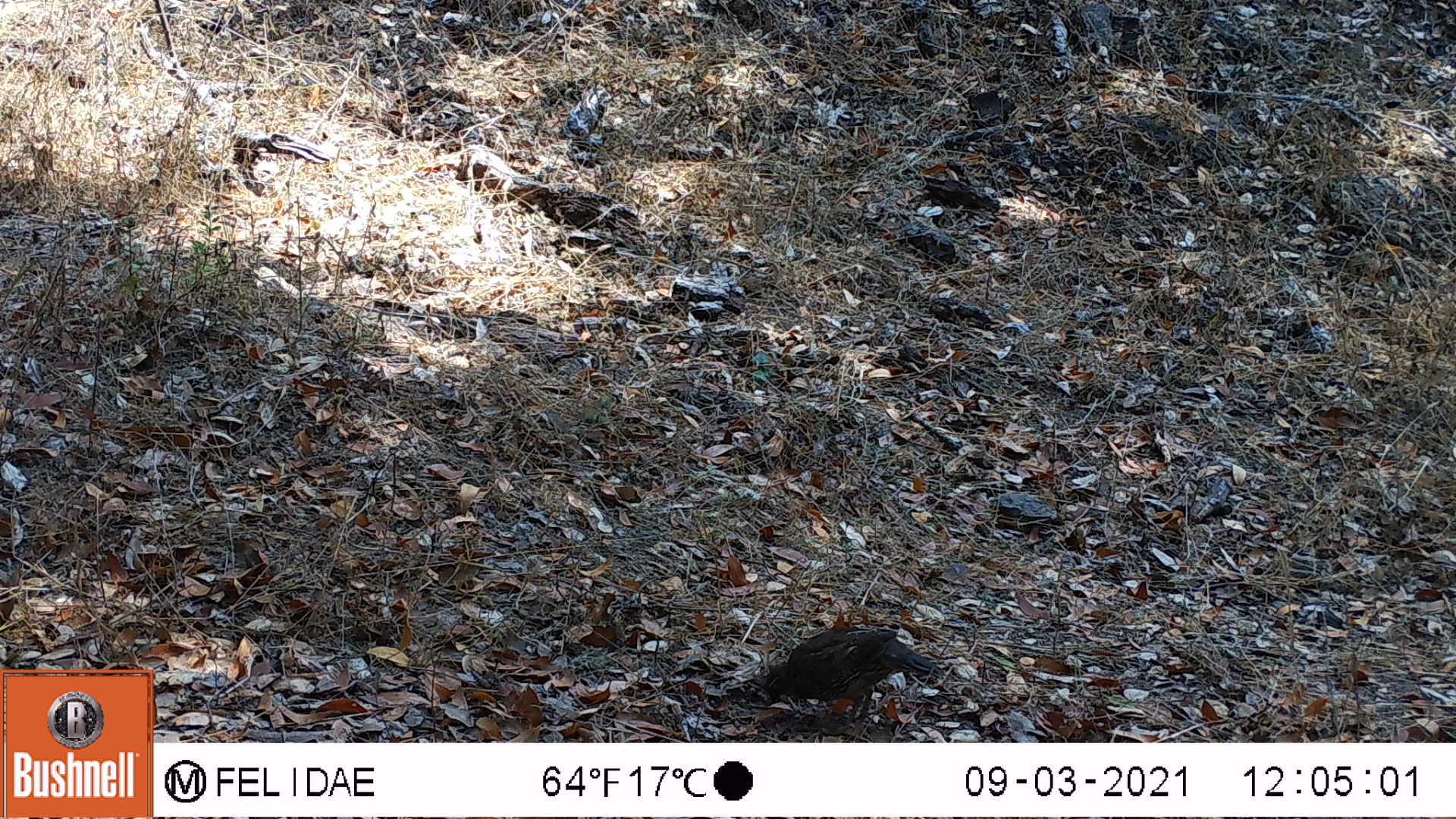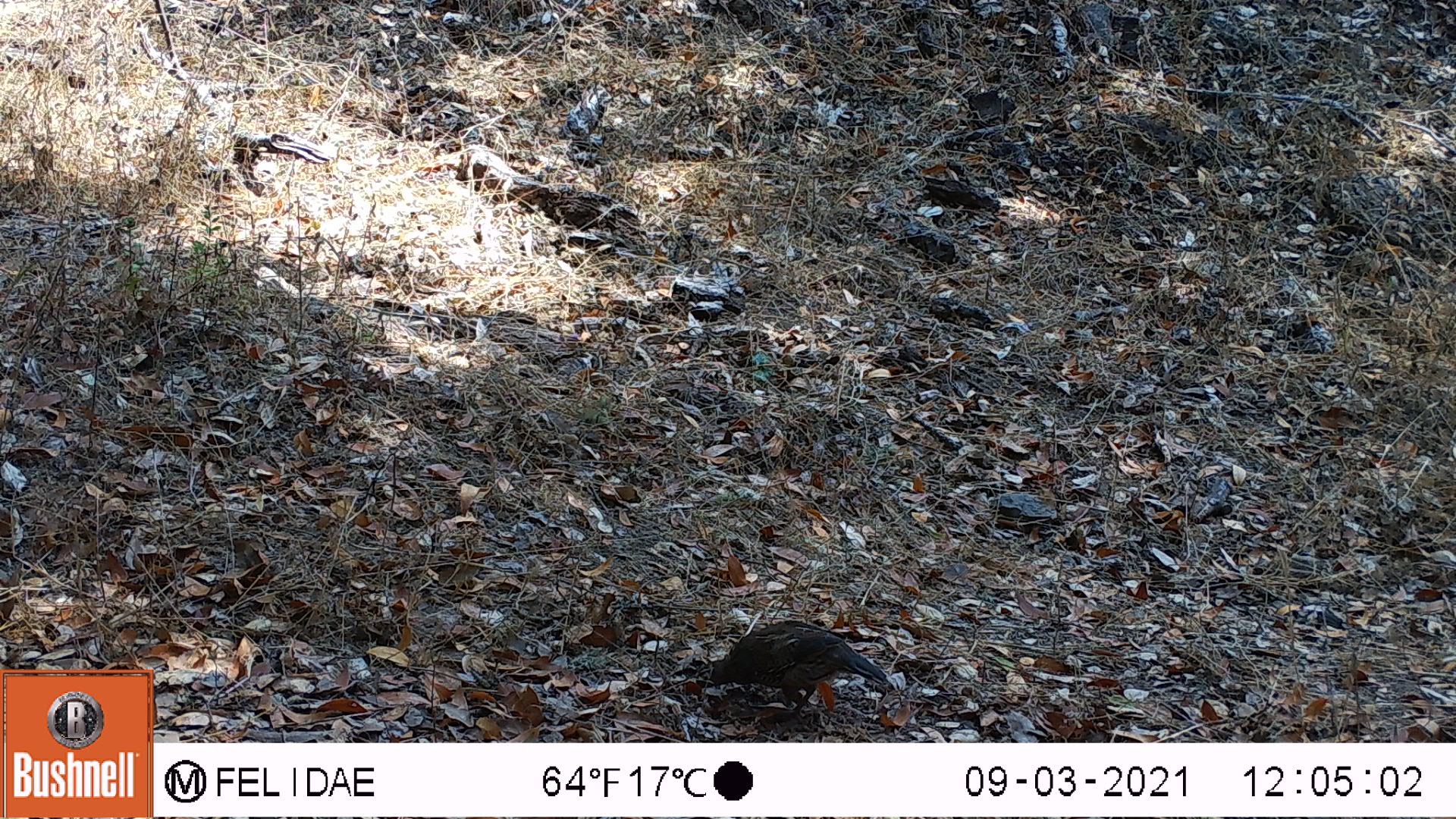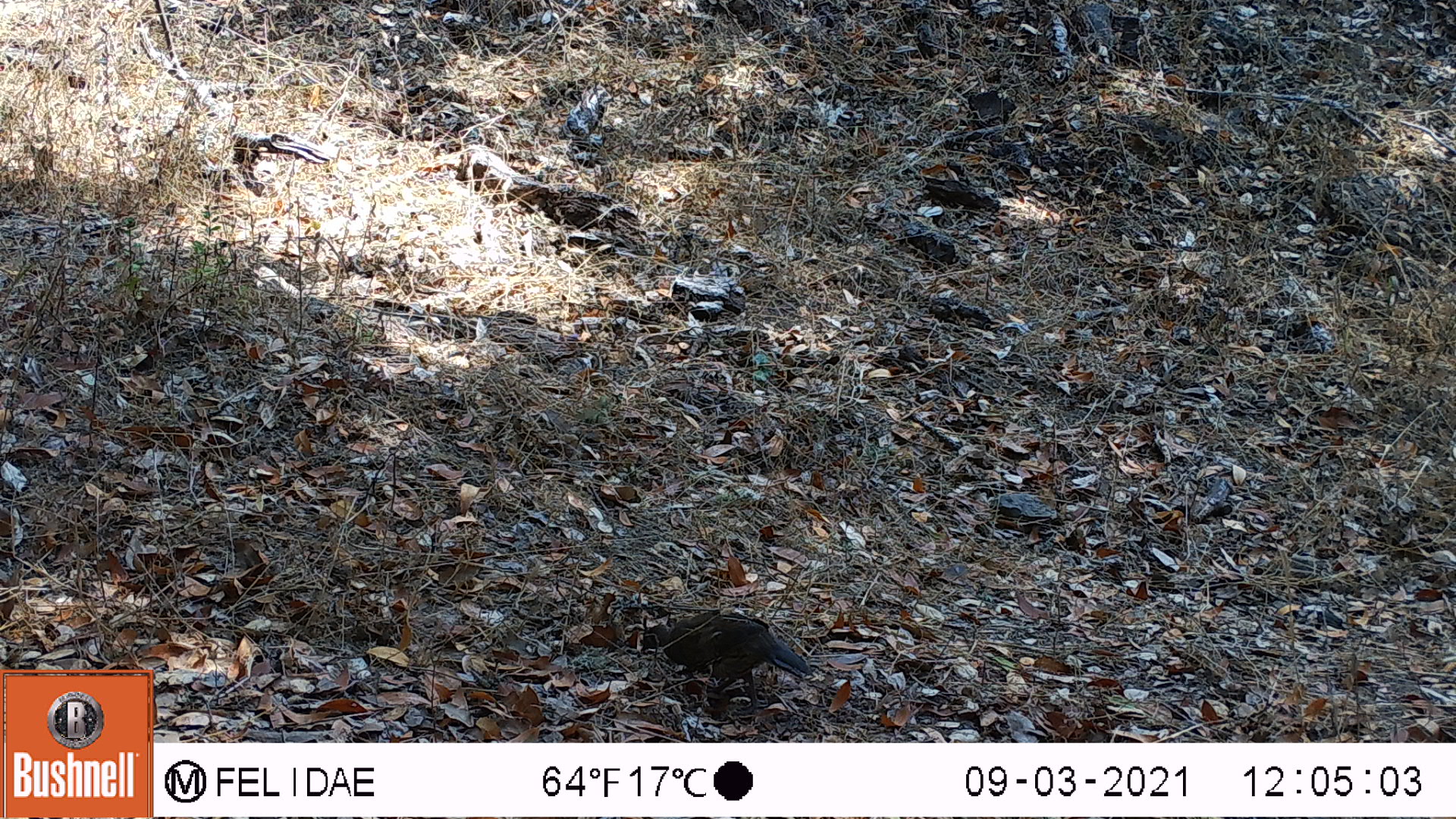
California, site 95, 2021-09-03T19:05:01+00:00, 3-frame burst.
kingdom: Animalia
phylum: Chordata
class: Aves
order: Galliformes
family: Odontophoridae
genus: Callipepla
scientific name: Callipepla californica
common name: california quail